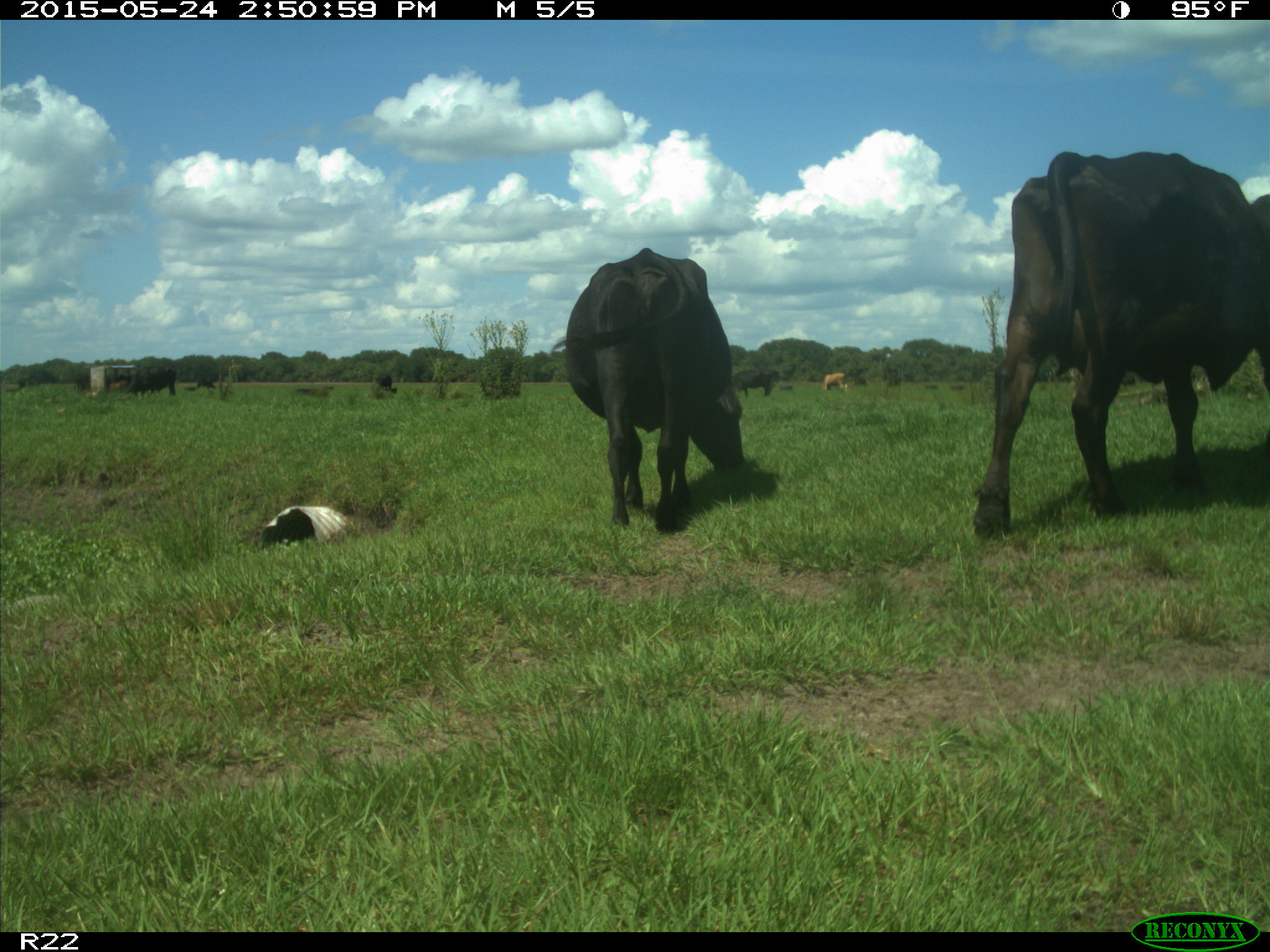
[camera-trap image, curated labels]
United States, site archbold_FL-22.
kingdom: Animalia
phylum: Chordata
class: Mammalia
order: Artiodactyla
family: Bovidae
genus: Bos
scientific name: Bos taurus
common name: domestic cow